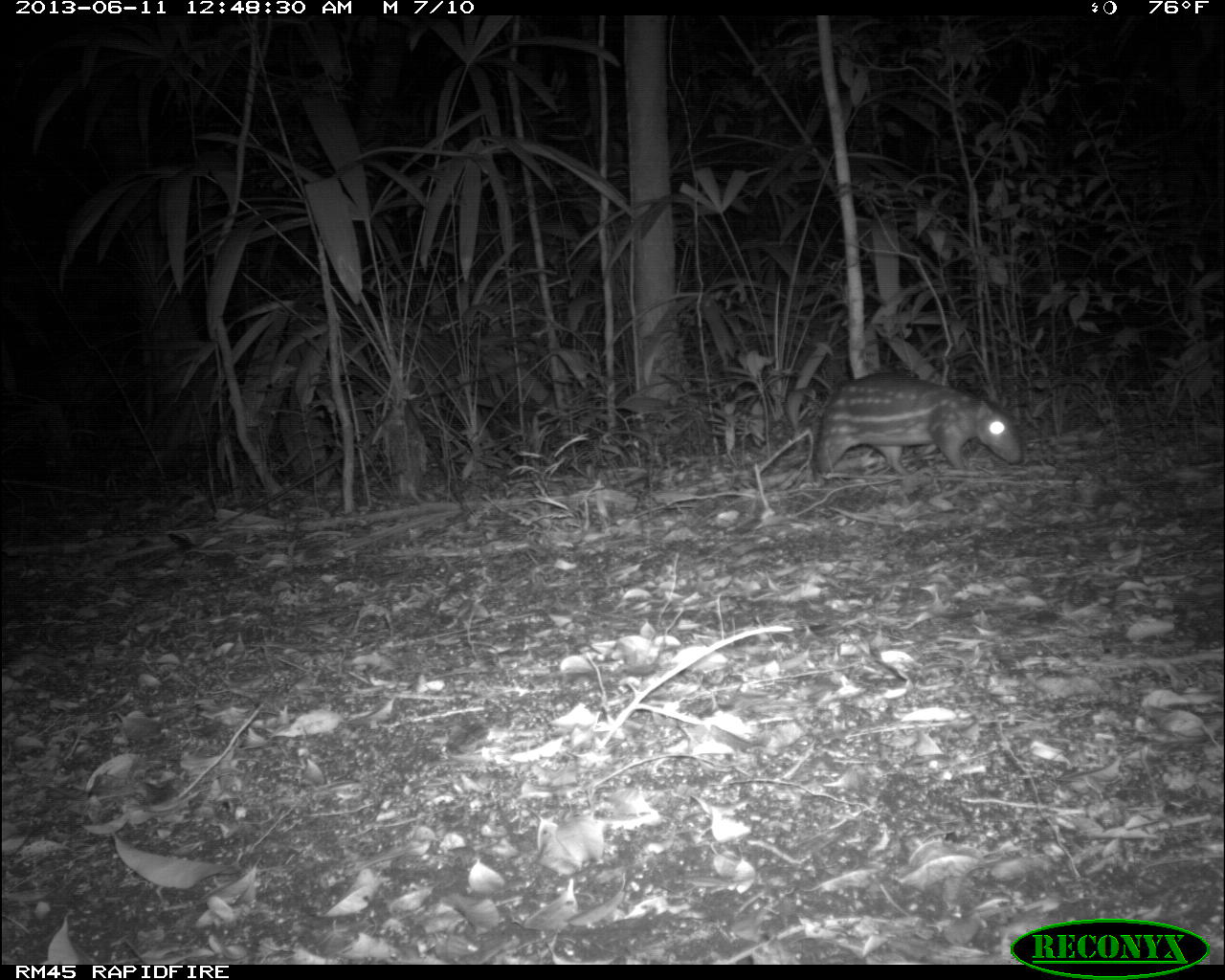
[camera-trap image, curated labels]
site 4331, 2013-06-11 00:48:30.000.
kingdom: Animalia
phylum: Chordata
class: Mammalia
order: Rodentia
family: Cuniculidae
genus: Cuniculus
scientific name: Cuniculus paca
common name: lowland paca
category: agouti paca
Agouti paca (lowland paca) (Cuniculus paca), count 1.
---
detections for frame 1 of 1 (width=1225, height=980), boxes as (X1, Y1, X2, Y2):
agouti paca: (809, 371, 1022, 480)